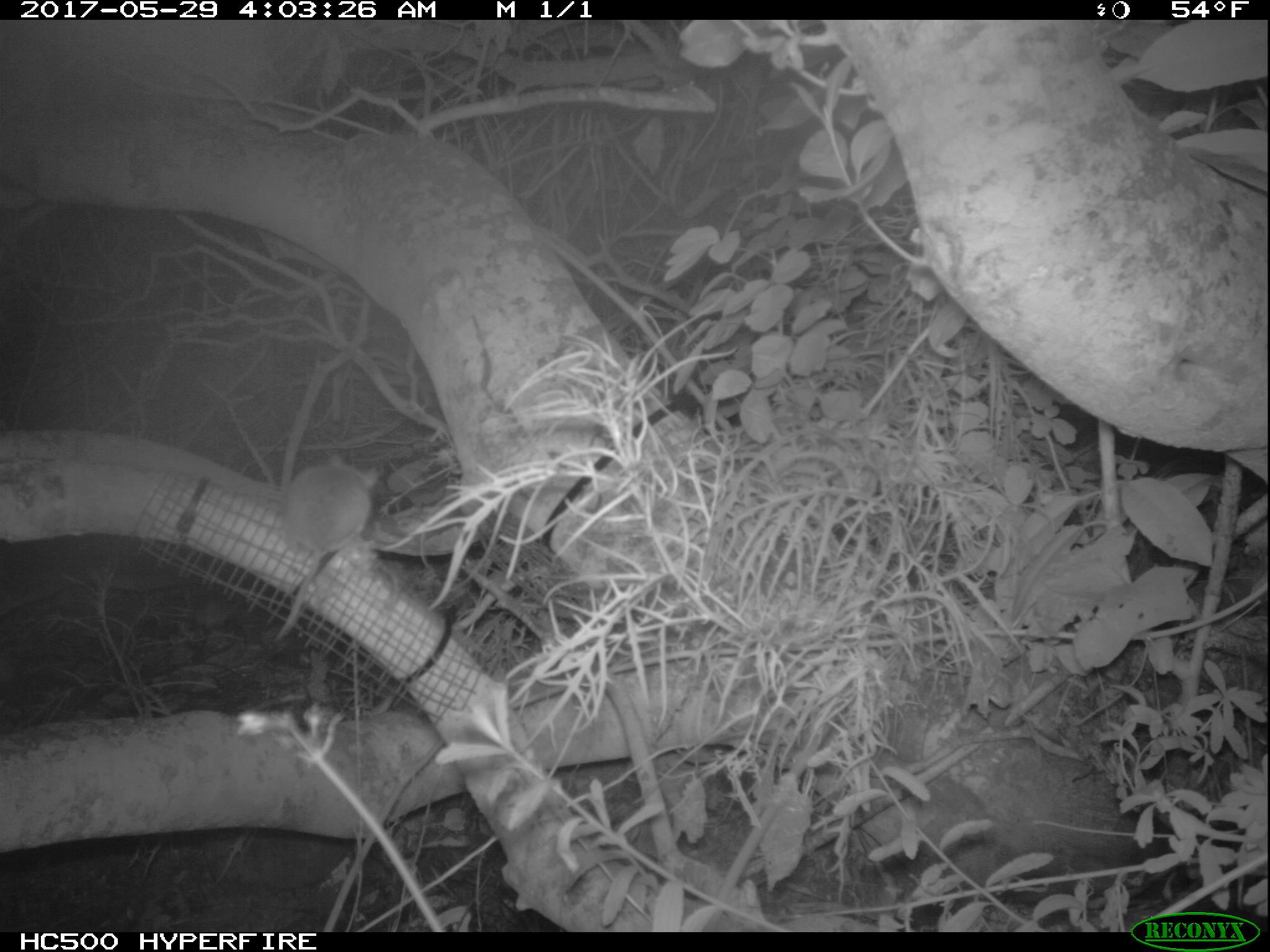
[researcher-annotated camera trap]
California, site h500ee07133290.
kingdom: Animalia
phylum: Chordata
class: Mammalia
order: Rodentia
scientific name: Rodentia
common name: rodent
Rodent (Rodentia).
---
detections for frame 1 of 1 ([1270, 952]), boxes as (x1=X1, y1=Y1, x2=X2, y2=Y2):
rodent: (x1=270, y1=452, x2=382, y2=642)